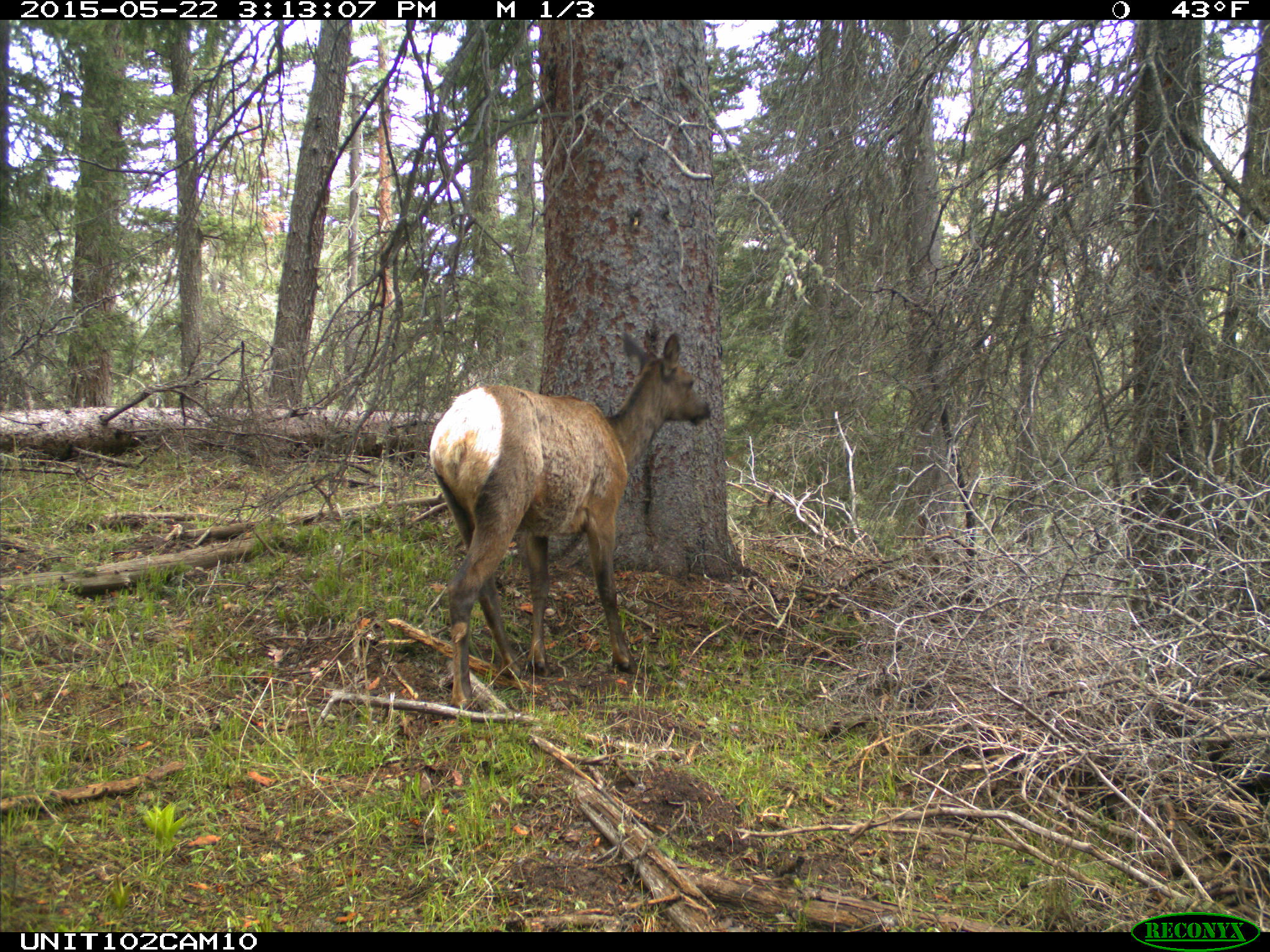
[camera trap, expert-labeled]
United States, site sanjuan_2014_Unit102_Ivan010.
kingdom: Animalia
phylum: Chordata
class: Mammalia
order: Artiodactyla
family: Cervidae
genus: Cervus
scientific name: Cervus elaphus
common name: red deer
Cervus elaphus (red deer).